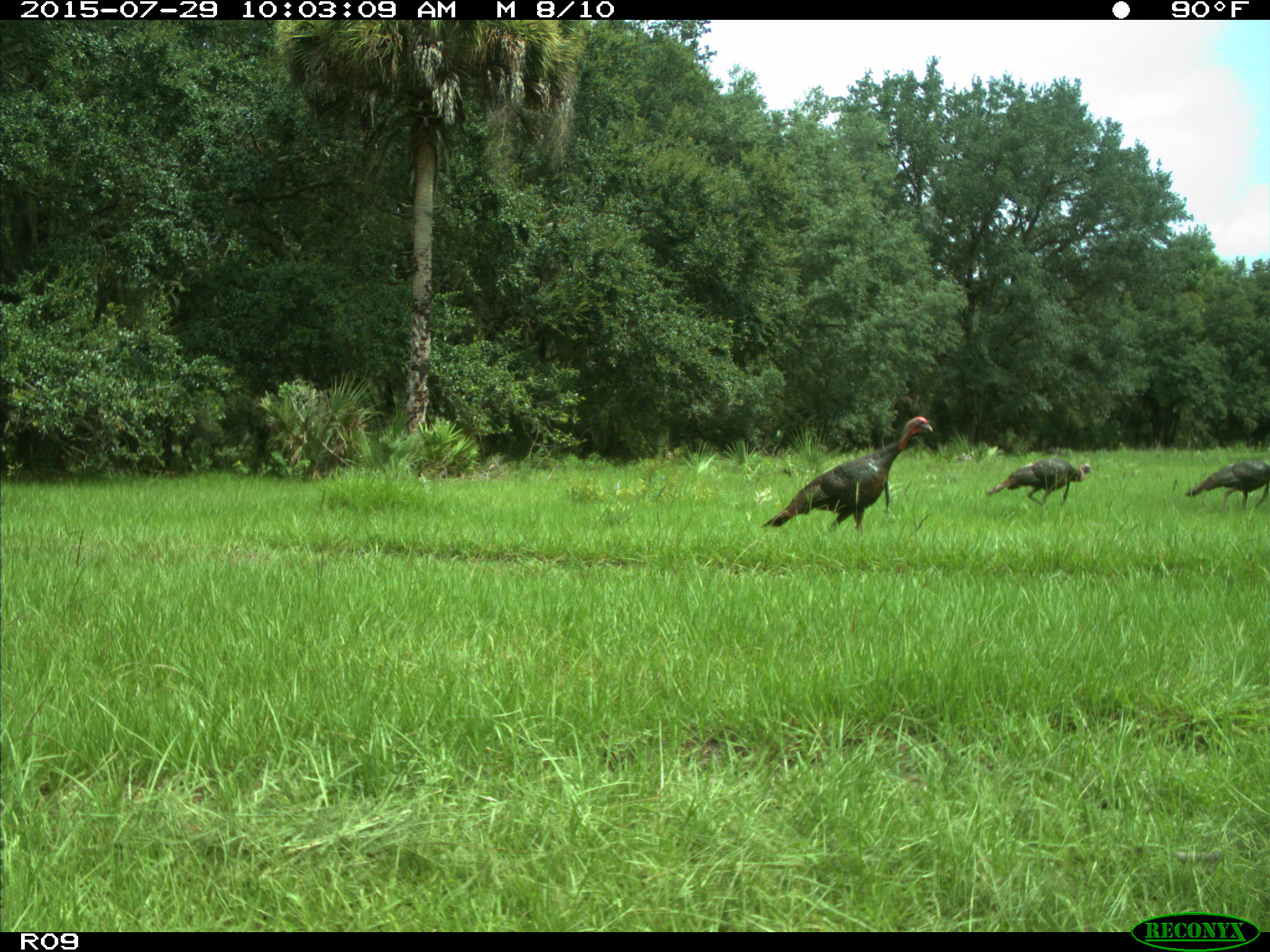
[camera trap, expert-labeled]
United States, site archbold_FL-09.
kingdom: Animalia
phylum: Chordata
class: Aves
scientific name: Aves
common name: birds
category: unidentified bird